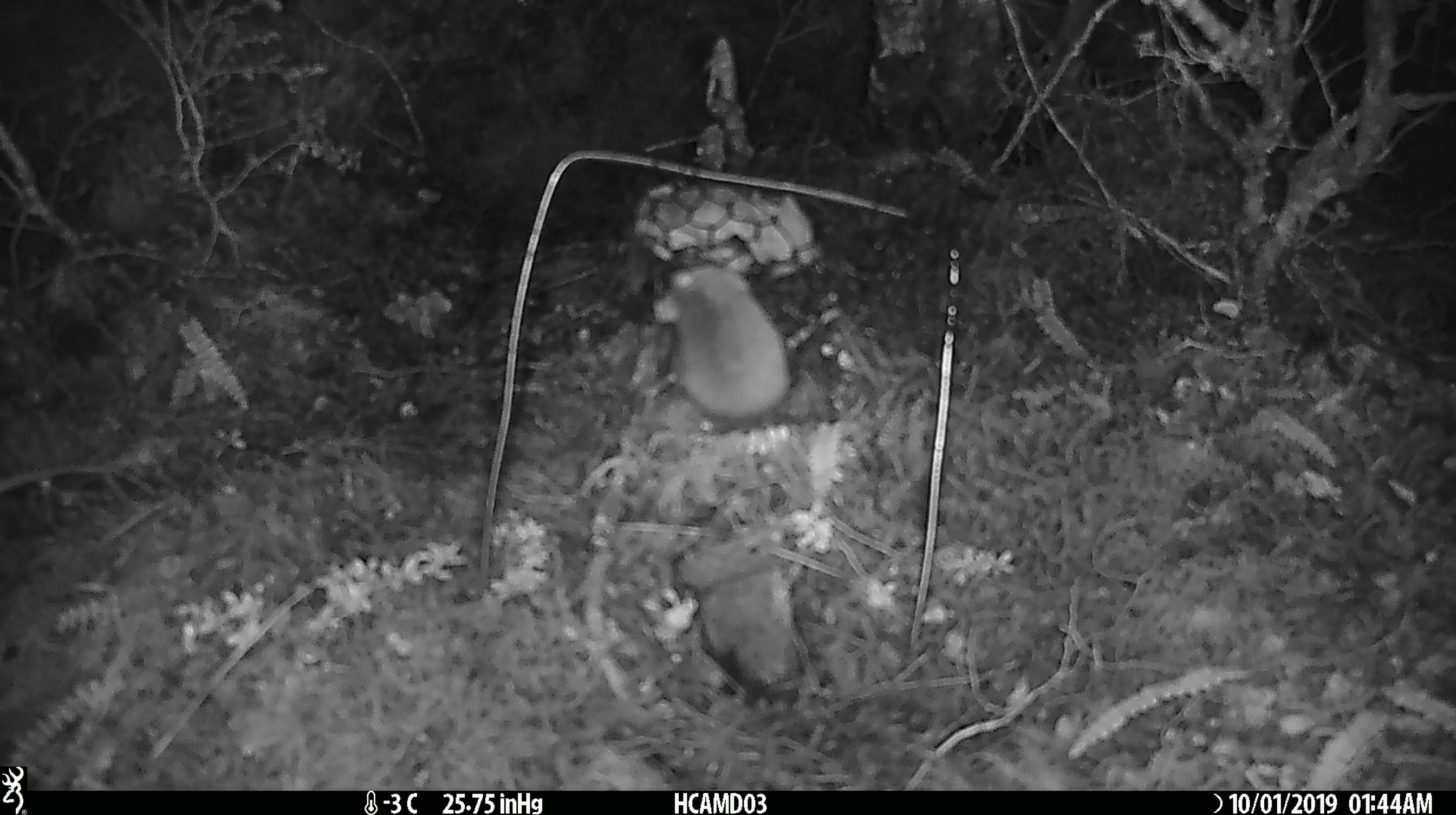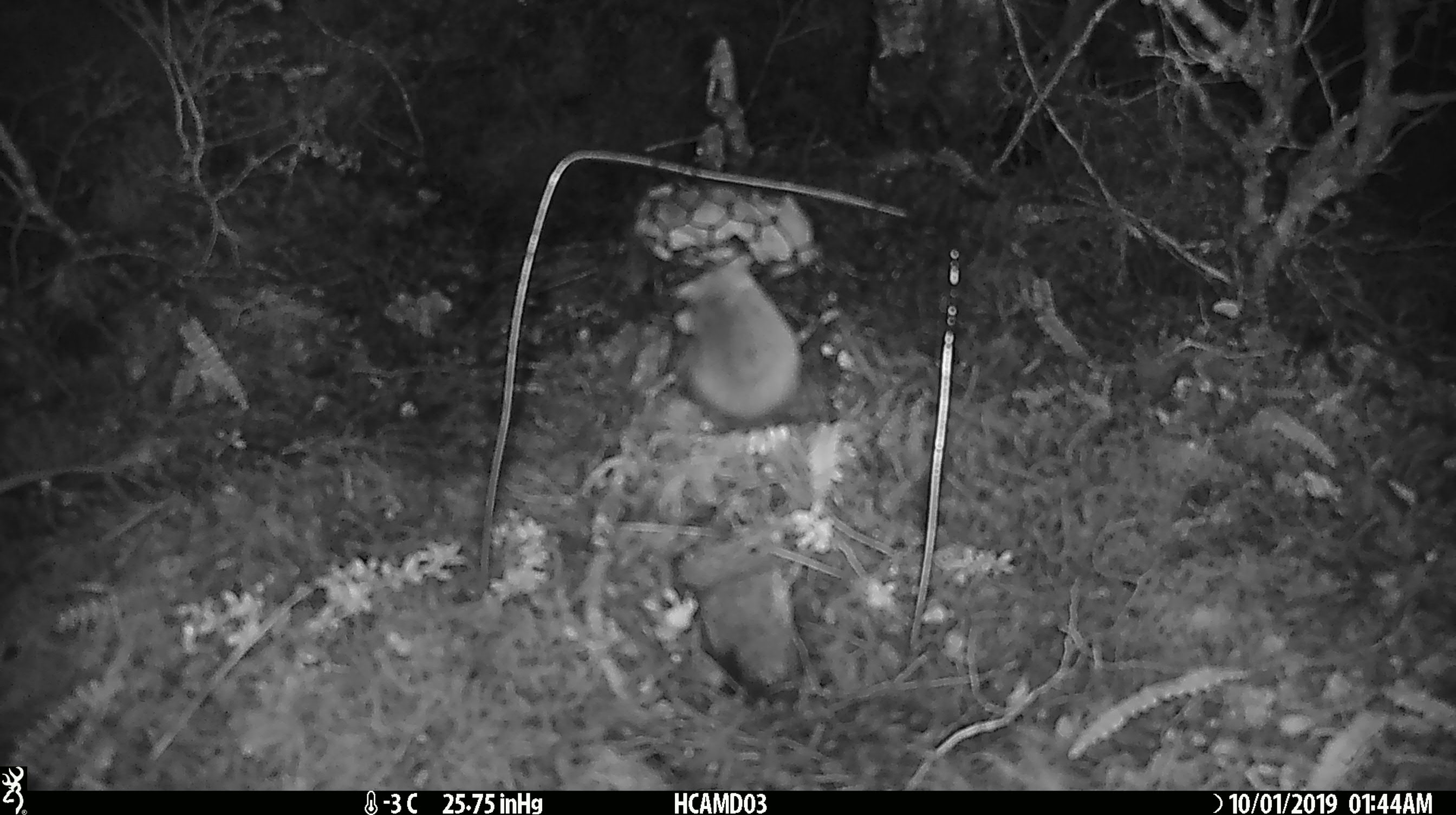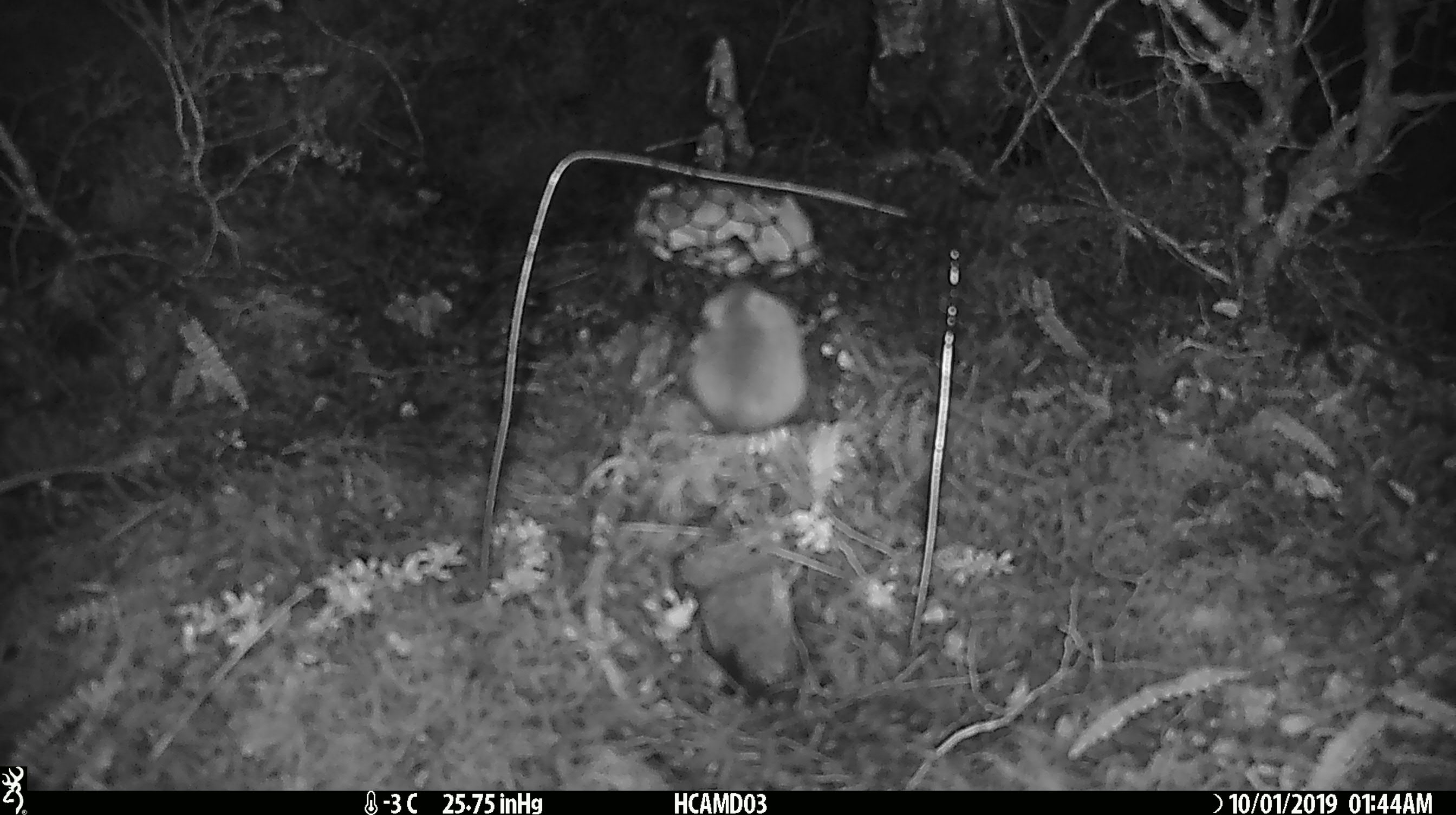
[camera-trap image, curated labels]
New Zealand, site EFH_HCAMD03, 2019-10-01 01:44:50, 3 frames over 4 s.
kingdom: Animalia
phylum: Chordata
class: Mammalia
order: Rodentia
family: Muridae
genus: Mus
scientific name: Mus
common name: mouse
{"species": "mouse (Mus)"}